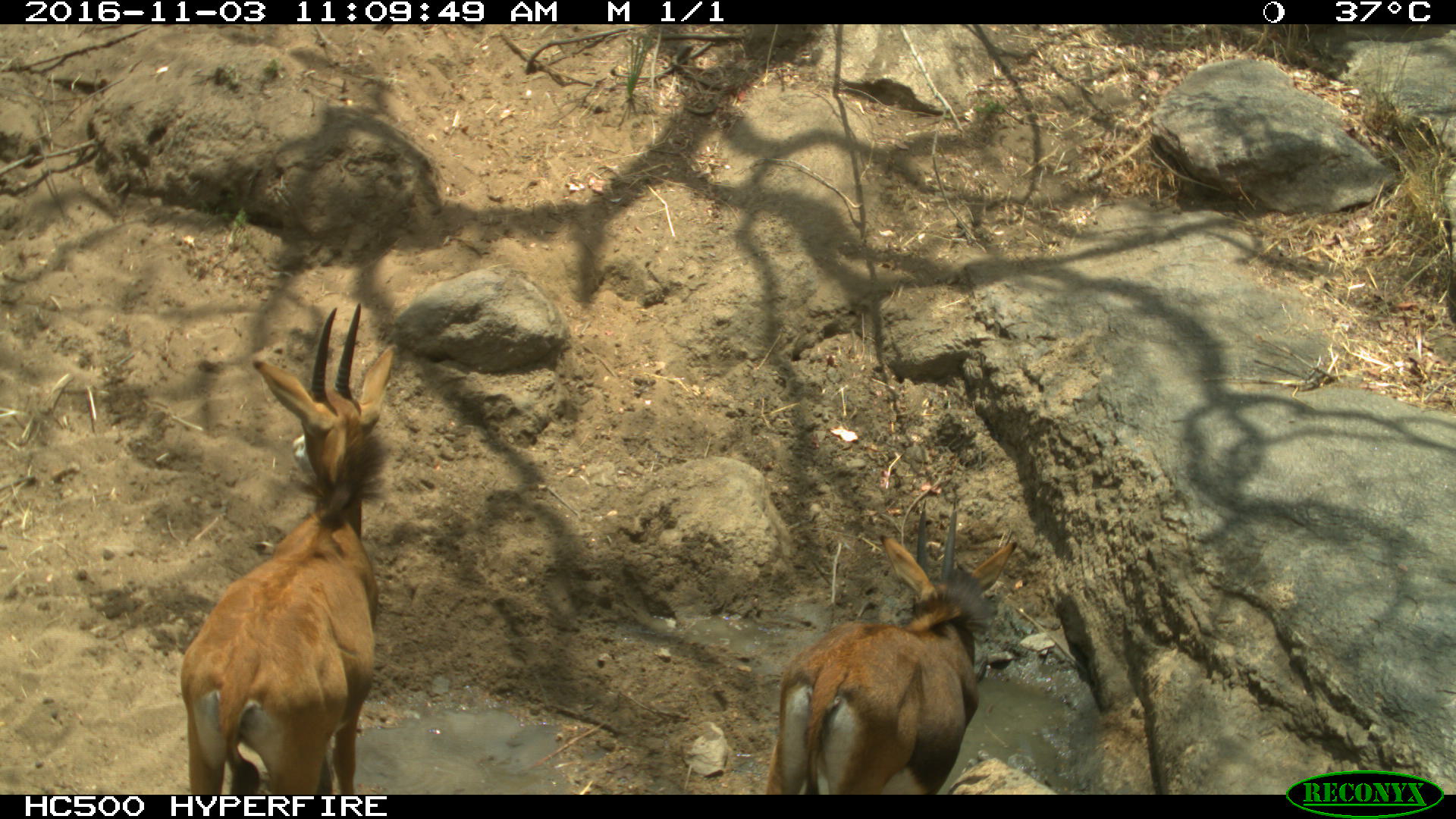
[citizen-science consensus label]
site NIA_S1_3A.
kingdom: Animalia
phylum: Chordata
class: Mammalia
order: Artiodactyla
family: Bovidae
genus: Hippotragus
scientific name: Hippotragus niger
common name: sable antelope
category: sable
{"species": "sable (sable antelope) (Hippotragus niger)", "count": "2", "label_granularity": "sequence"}